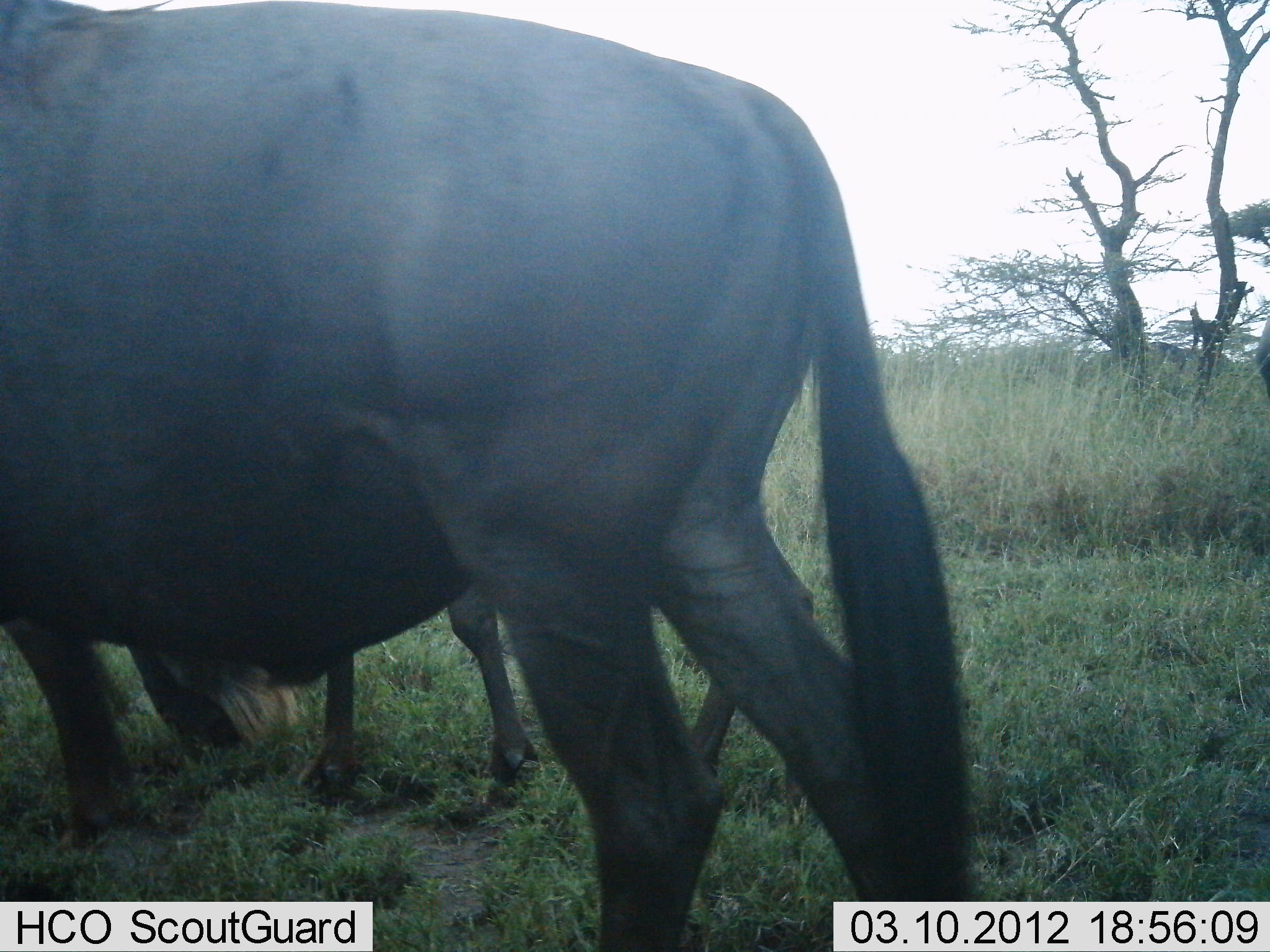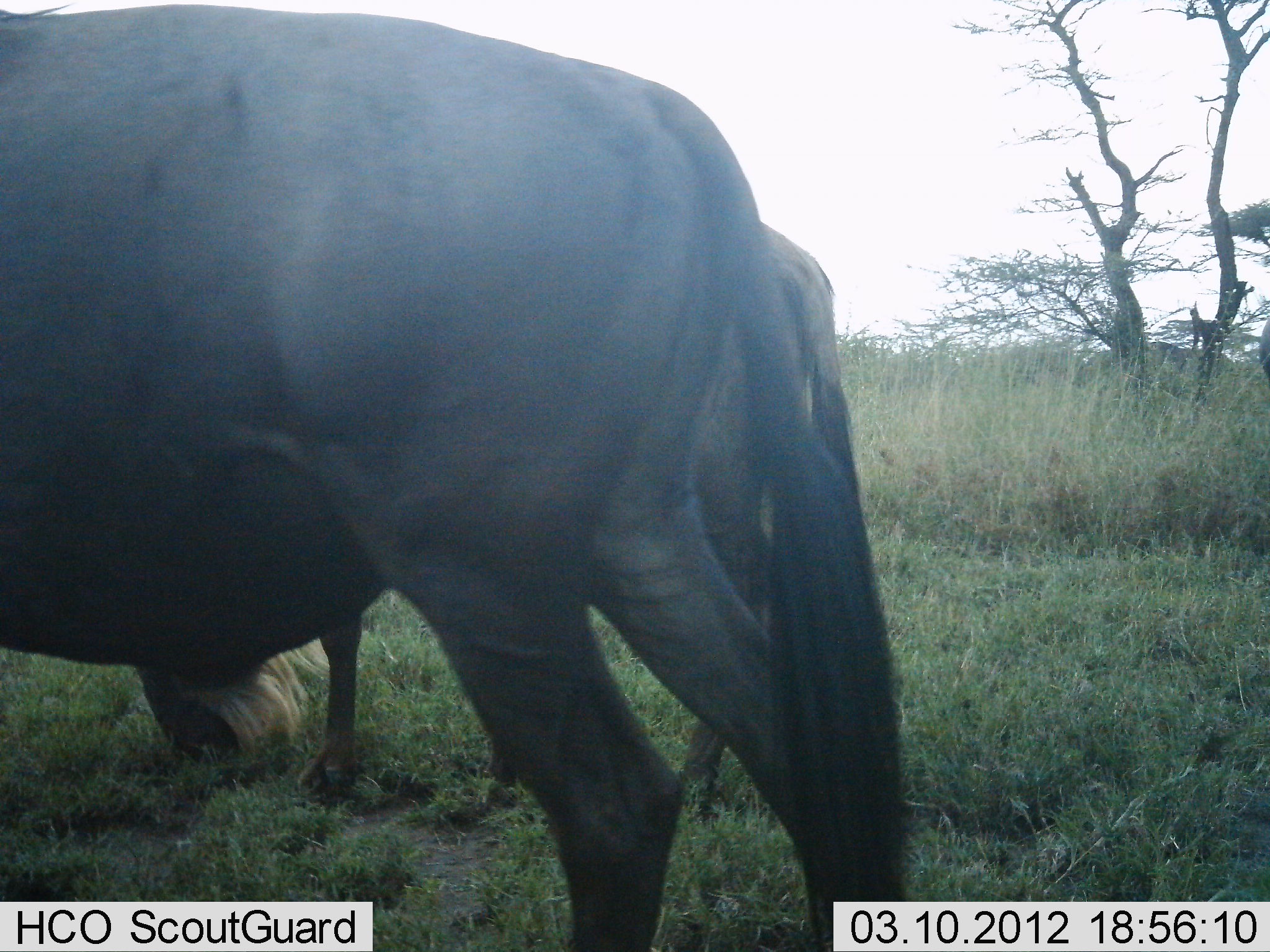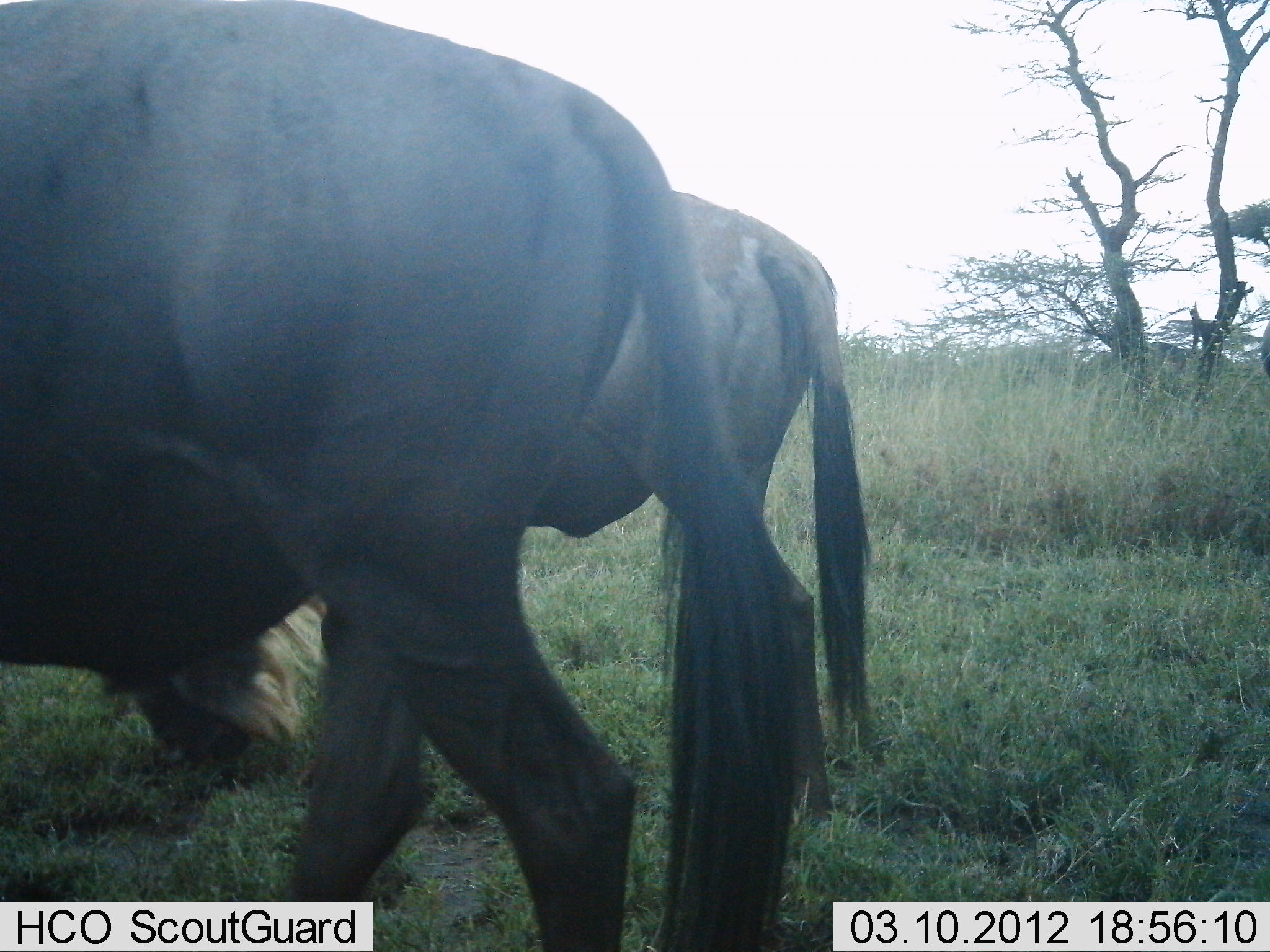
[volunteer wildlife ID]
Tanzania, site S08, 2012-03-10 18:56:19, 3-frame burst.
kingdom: Animalia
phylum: Chordata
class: Mammalia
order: Artiodactyla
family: Bovidae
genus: Connochaetes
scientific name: Connochaetes taurinus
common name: blue wildebeest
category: wildebeest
Wildebeest (blue wildebeest) (Connochaetes taurinus), count 2. Behavior (volunteer vote fractions): standing 24%, resting 6%, moving 29%, interacting 0%. Young present (vote fraction): 0%. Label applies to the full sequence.